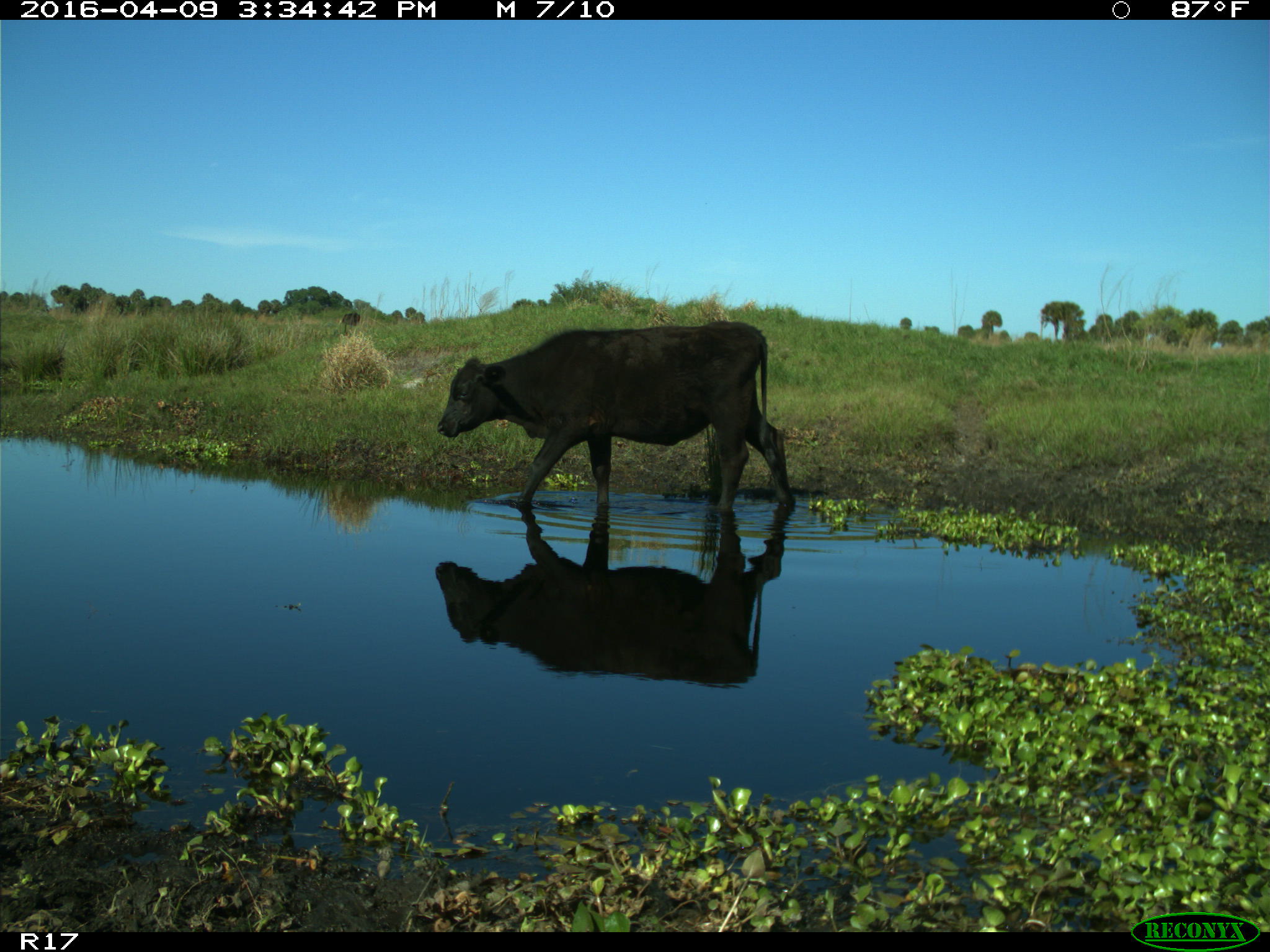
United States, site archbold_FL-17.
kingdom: Animalia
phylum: Chordata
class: Mammalia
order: Artiodactyla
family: Bovidae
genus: Bos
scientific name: Bos taurus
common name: domestic cow